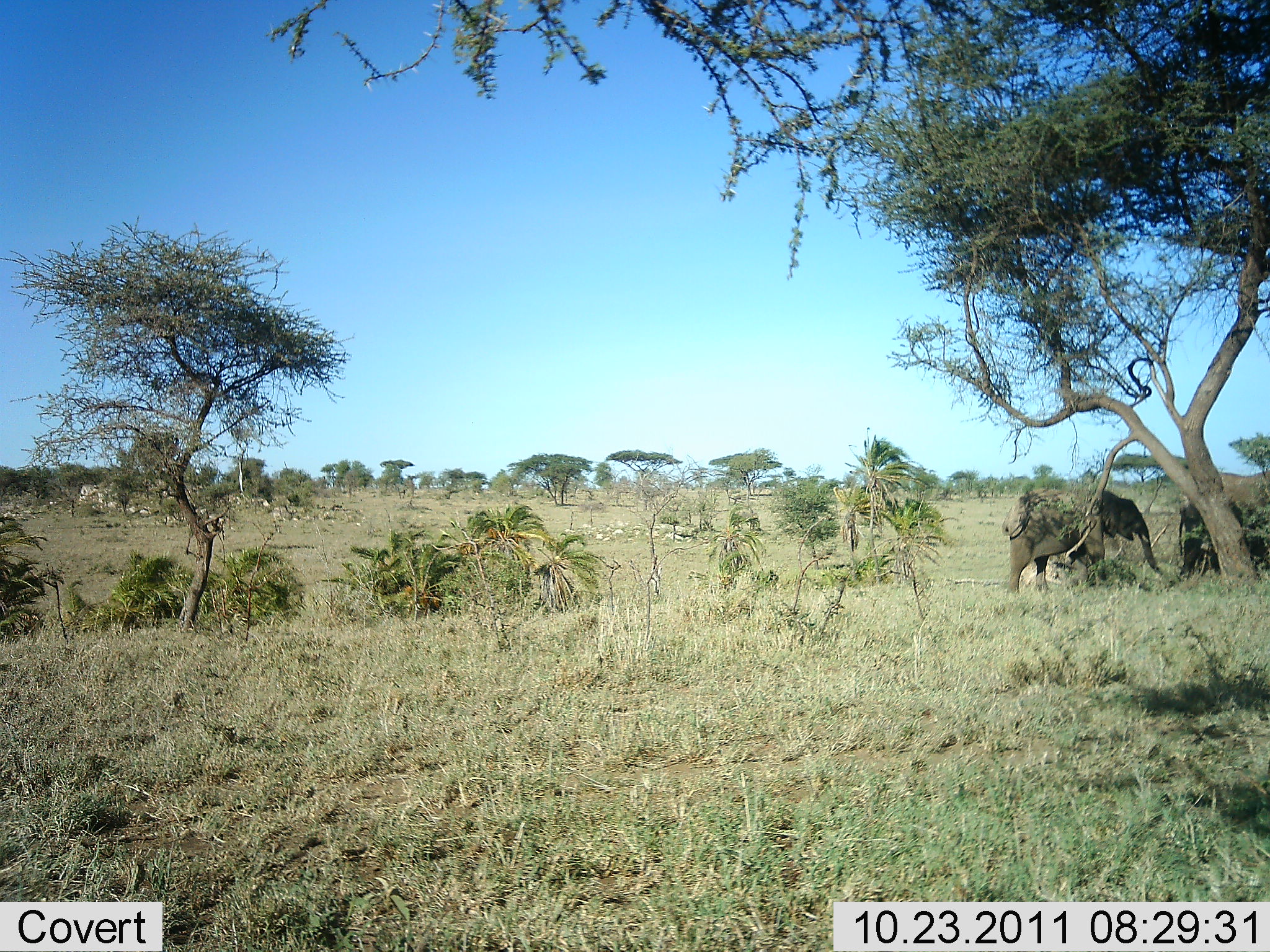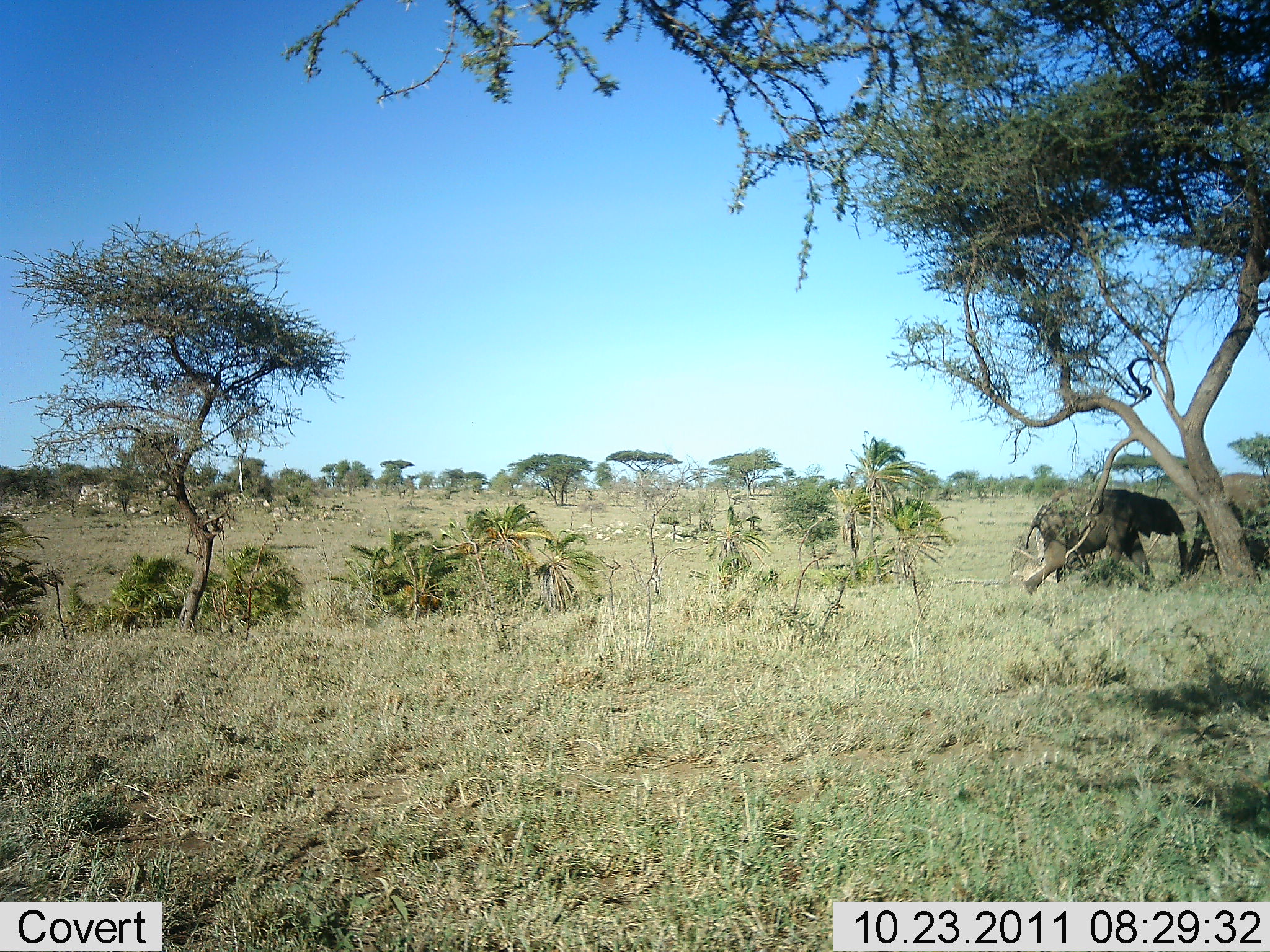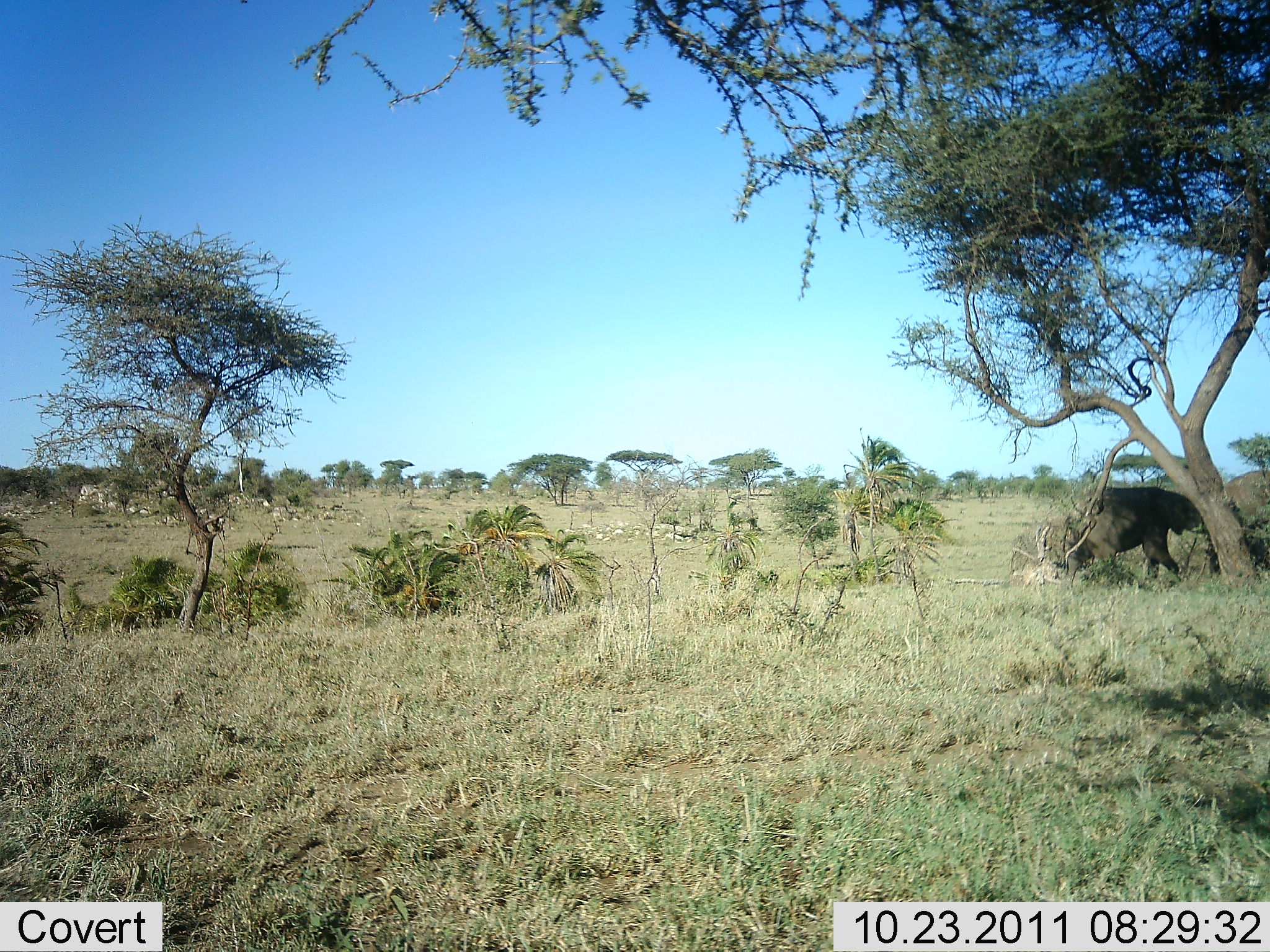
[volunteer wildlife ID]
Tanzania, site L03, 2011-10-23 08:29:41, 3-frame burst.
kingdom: Animalia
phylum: Chordata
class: Mammalia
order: Proboscidea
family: Elephantidae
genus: Loxodonta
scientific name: Loxodonta africana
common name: african bush elephant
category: elephant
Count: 2.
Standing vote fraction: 0%.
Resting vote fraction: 0%.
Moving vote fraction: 100%.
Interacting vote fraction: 0%.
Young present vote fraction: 36%.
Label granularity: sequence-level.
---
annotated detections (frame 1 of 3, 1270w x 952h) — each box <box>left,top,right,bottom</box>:
animal: <box>1001,488,1165,596</box>; <box>1175,470,1270,580</box>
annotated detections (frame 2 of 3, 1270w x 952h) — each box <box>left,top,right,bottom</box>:
animal: <box>1021,486,1189,596</box>; <box>1187,474,1270,576</box>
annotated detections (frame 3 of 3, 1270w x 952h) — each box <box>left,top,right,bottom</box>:
animal: <box>1057,486,1205,593</box>; <box>1207,469,1270,577</box>